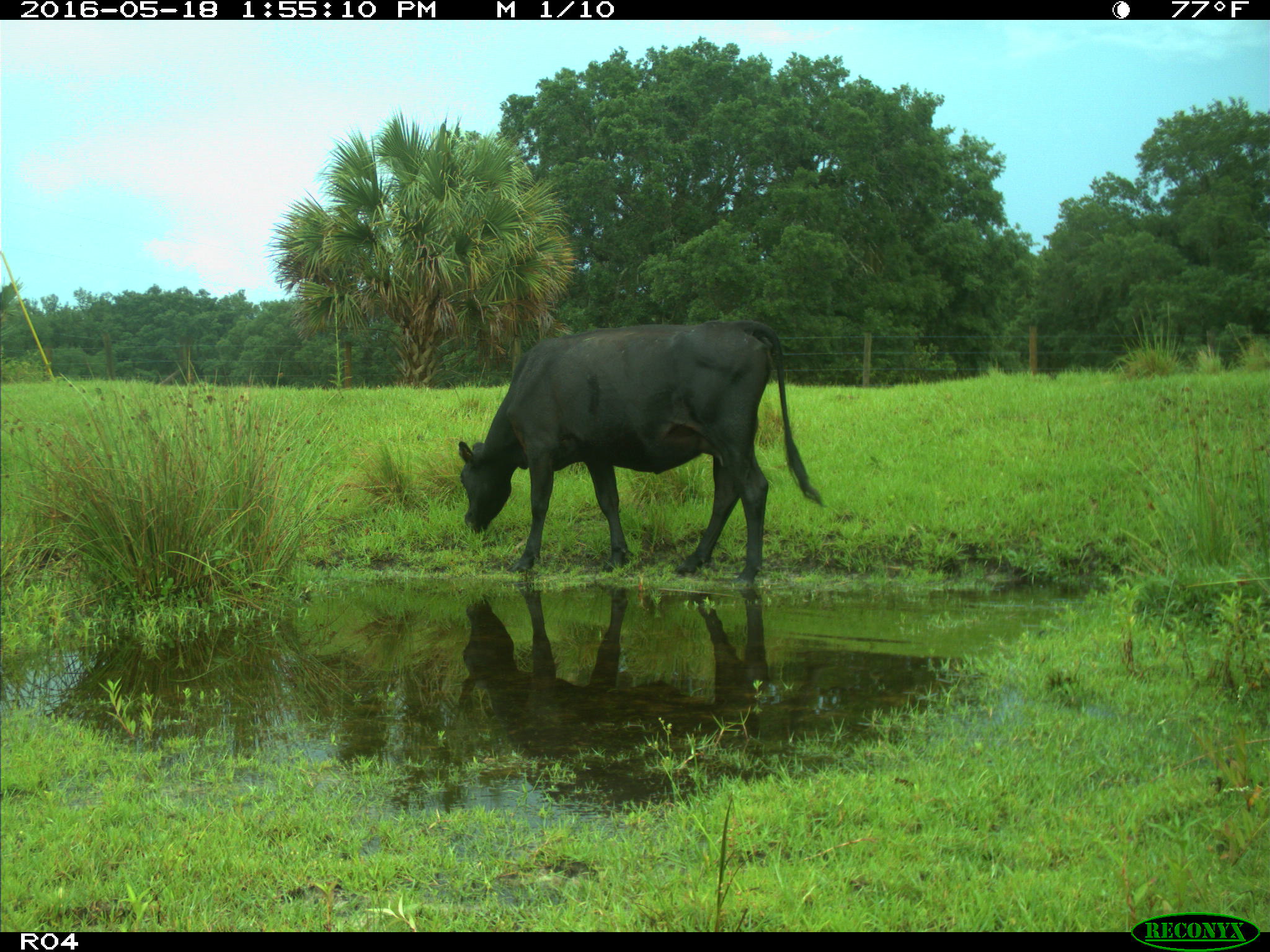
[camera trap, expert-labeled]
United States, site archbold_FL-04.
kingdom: Animalia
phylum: Chordata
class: Mammalia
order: Artiodactyla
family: Bovidae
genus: Bos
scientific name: Bos taurus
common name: domestic cow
Bos taurus (domestic cow).